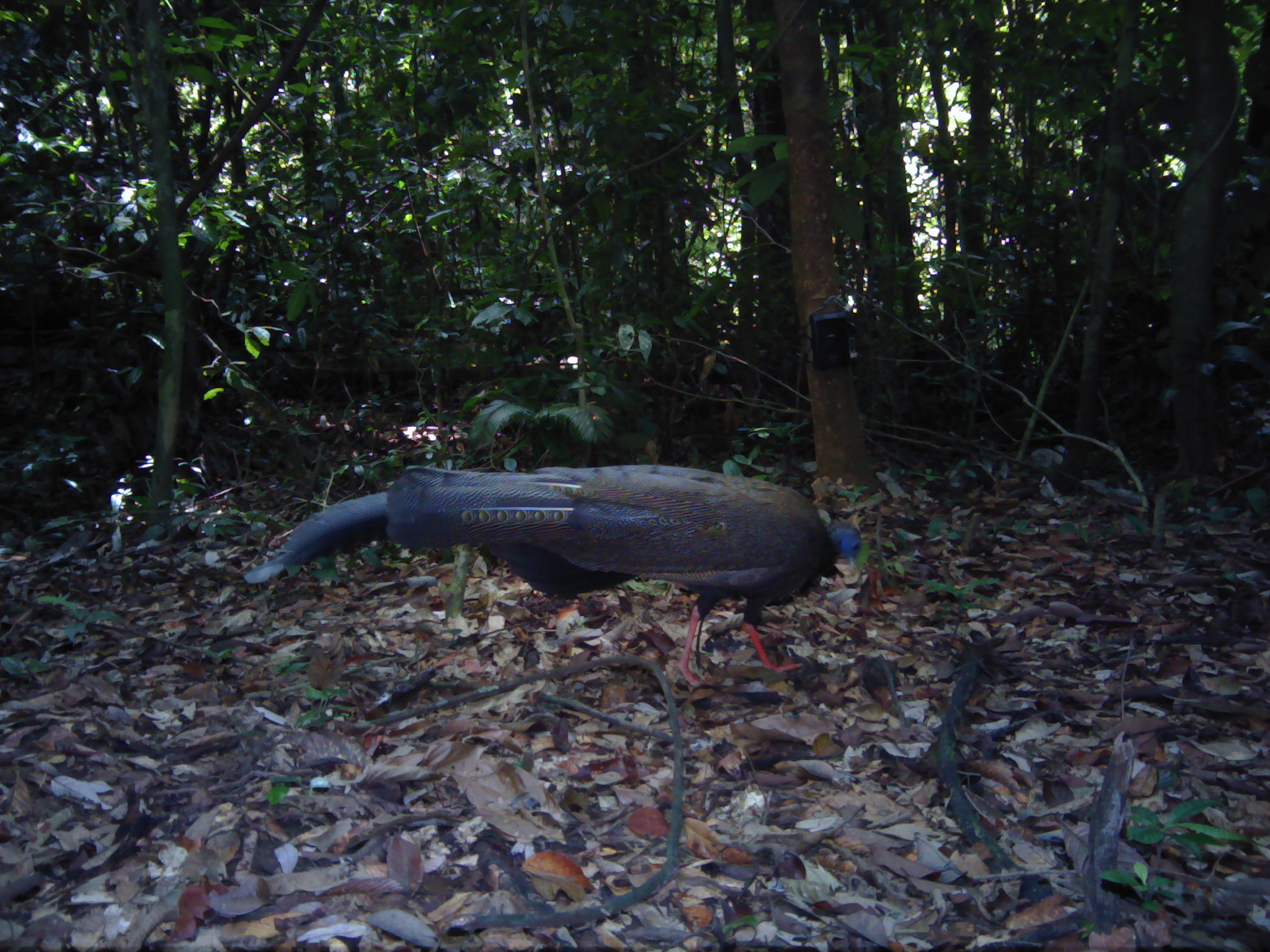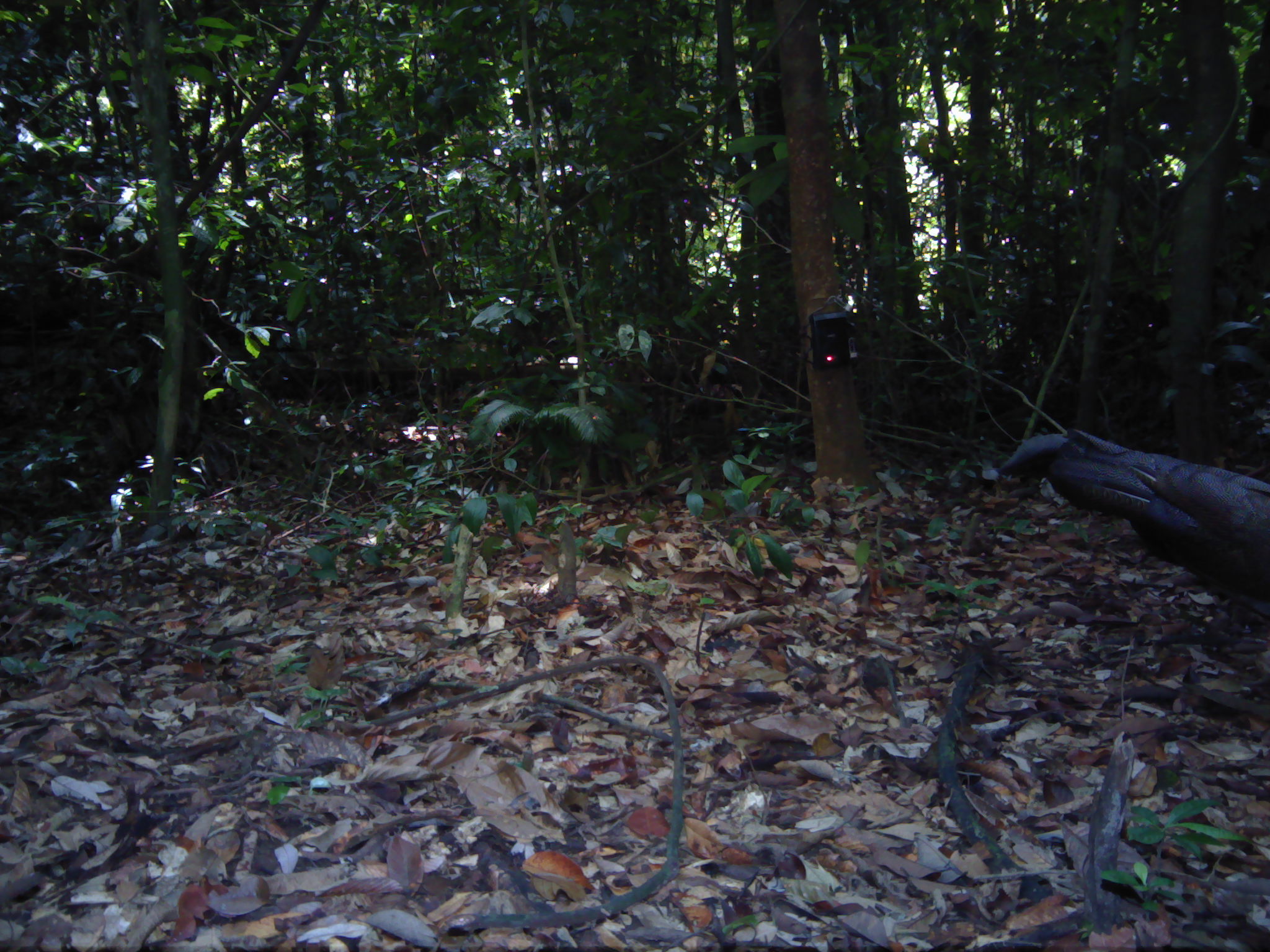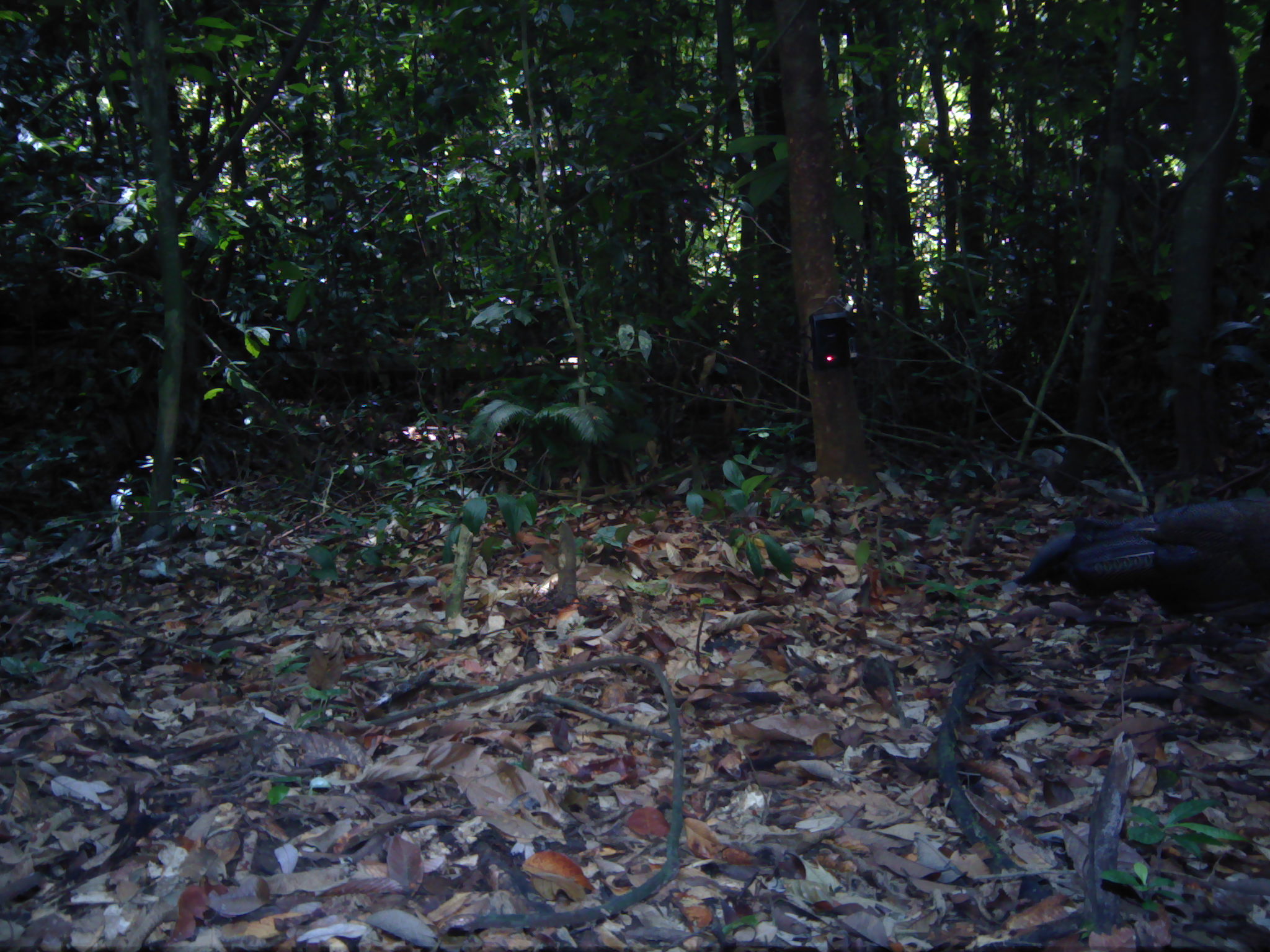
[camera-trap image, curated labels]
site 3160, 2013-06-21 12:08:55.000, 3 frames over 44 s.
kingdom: Animalia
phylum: Chordata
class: Aves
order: Galliformes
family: Phasianidae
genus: Argusianus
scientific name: Argusianus argus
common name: great argus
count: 1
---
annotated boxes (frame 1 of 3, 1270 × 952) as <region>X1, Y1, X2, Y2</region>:
argusianus argus: <region>242, 464, 862, 687</region>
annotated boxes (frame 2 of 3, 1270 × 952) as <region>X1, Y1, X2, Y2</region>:
argusianus argus: <region>981, 427, 1270, 619</region>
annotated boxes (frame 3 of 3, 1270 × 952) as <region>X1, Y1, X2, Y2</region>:
argusianus argus: <region>998, 493, 1270, 627</region>